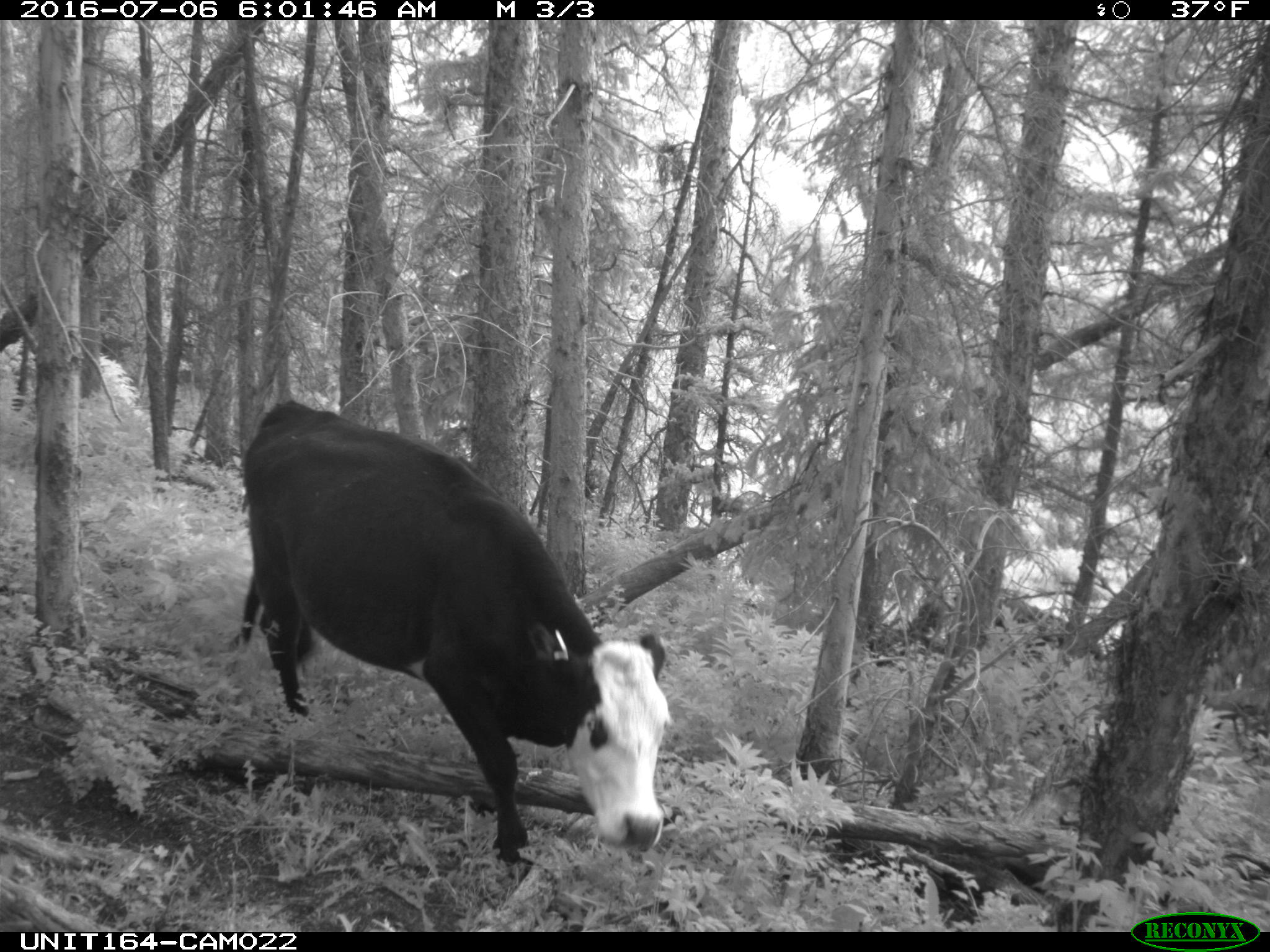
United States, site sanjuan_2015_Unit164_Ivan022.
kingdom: Animalia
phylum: Chordata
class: Mammalia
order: Artiodactyla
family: Bovidae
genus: Bos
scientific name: Bos taurus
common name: domestic cow